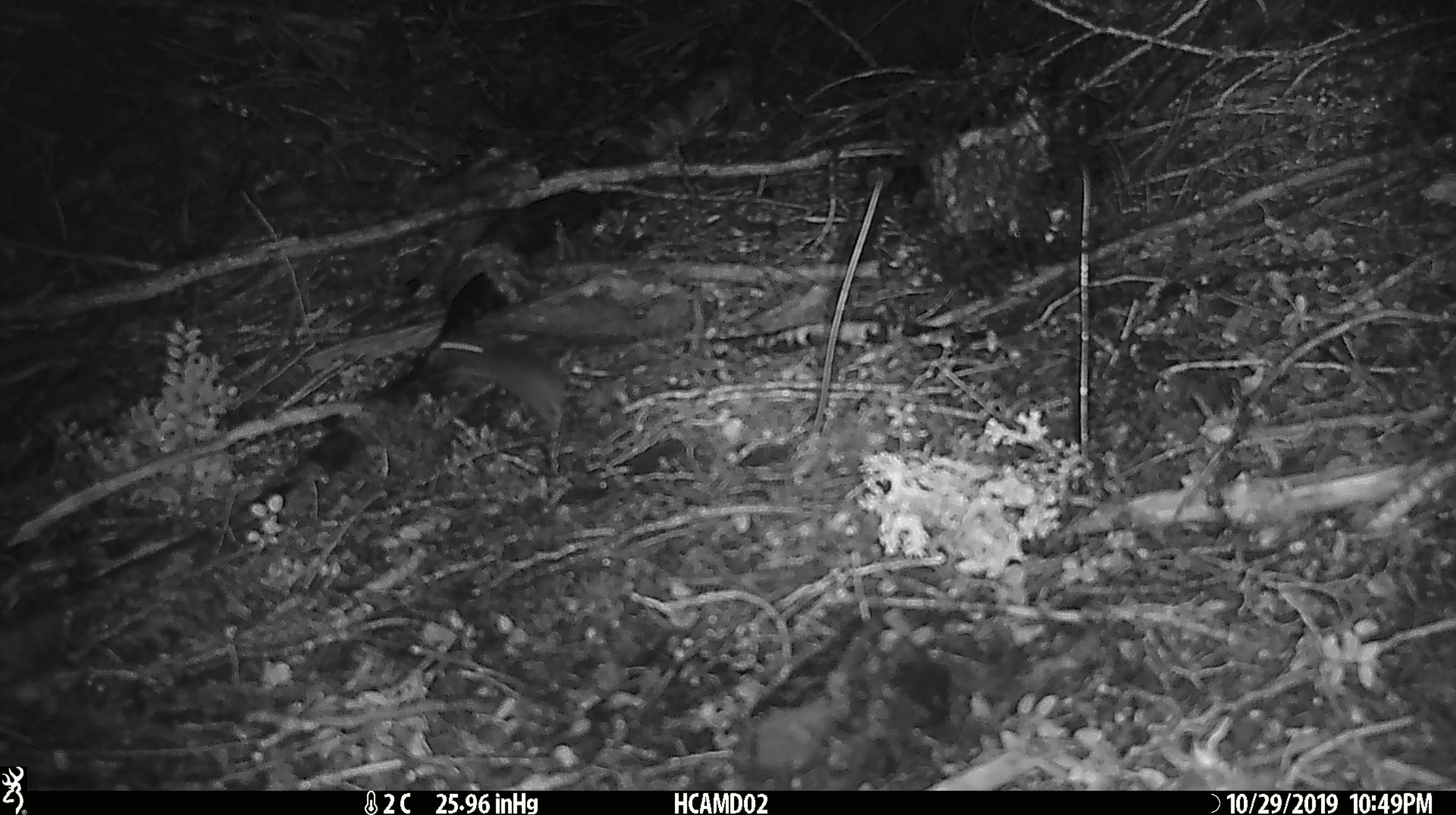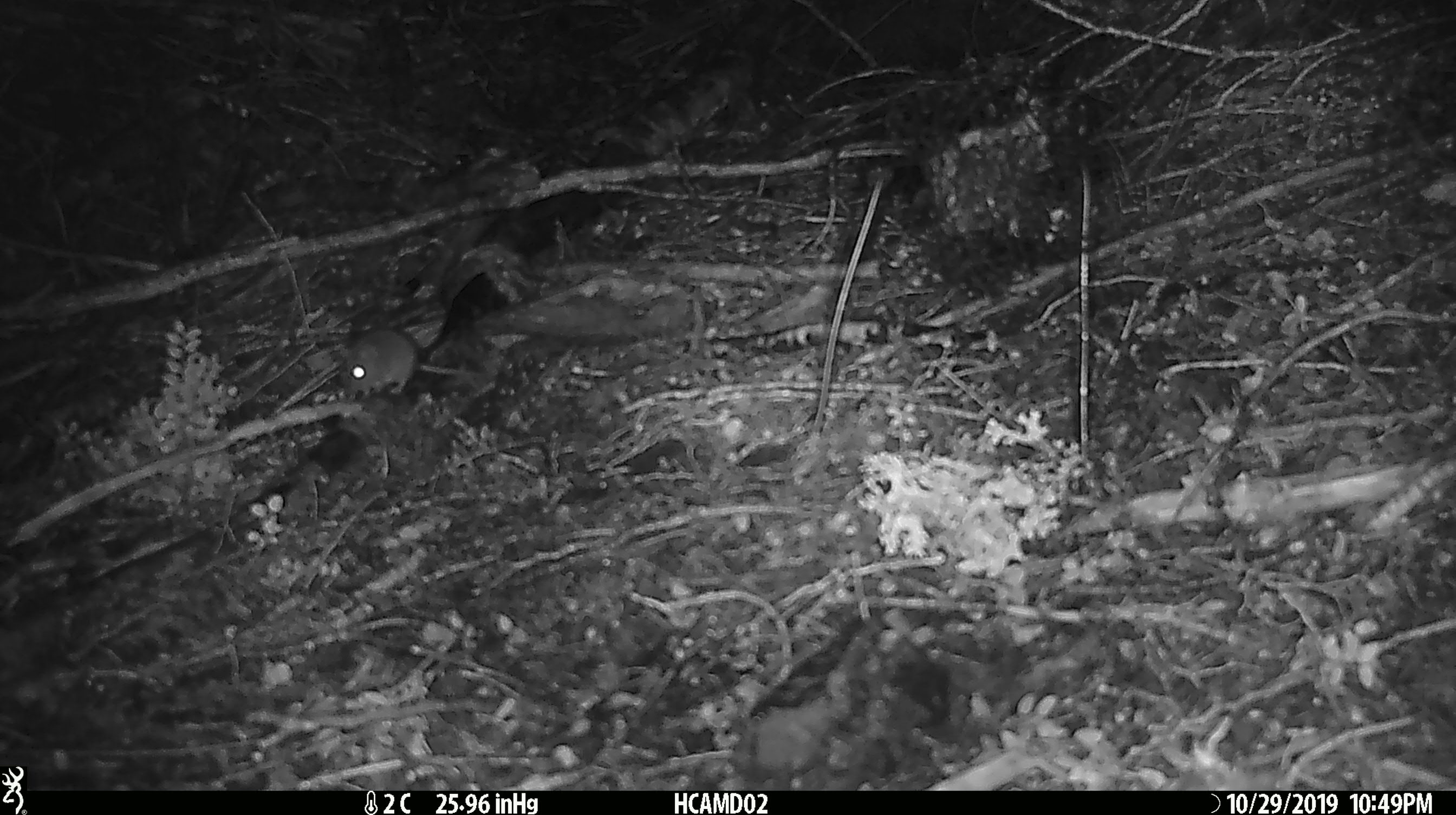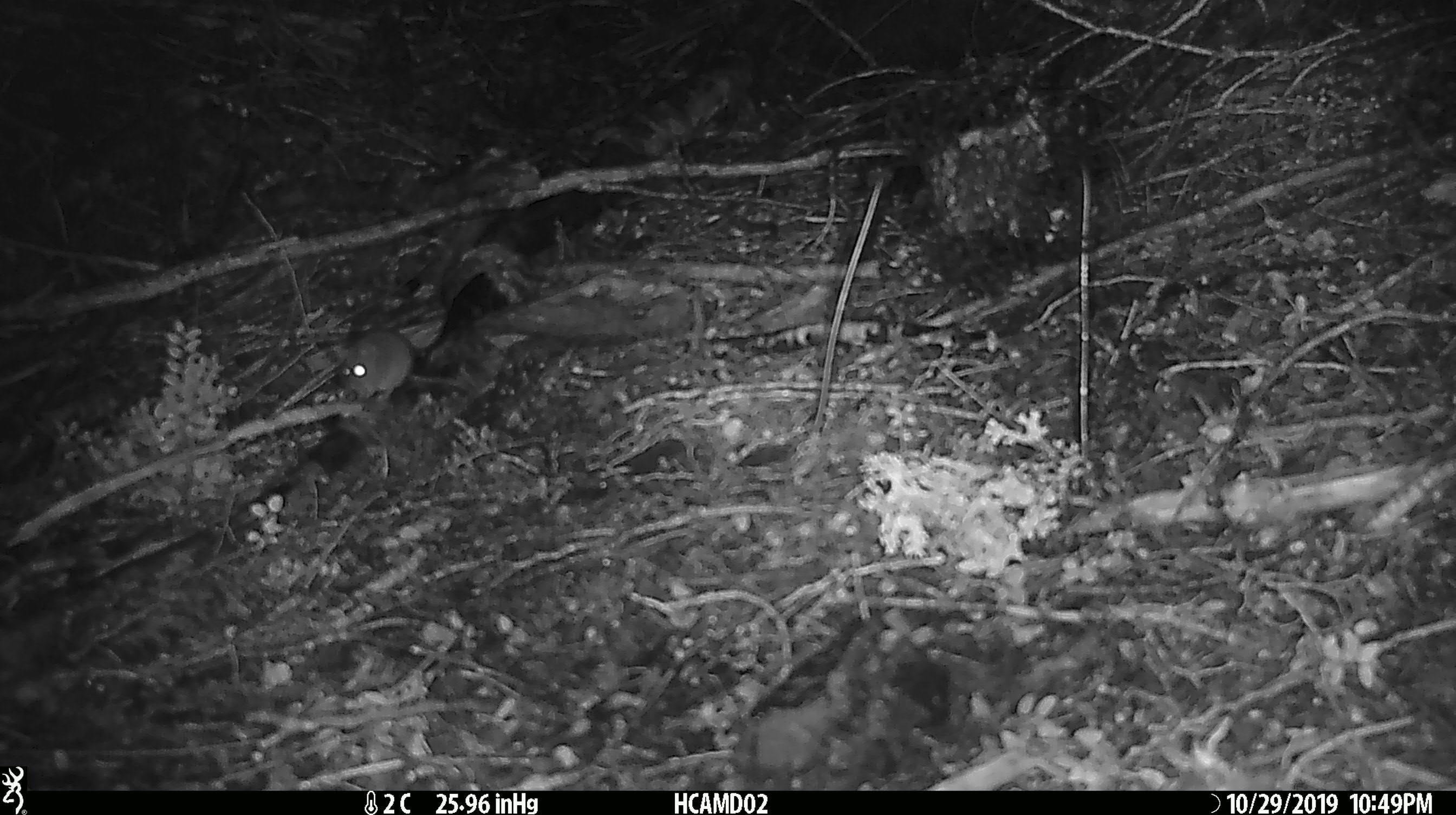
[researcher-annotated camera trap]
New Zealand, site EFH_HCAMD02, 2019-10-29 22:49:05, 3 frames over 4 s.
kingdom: Animalia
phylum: Chordata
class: Mammalia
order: Rodentia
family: Muridae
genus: Mus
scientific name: Mus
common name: mouse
Mouse (Mus).